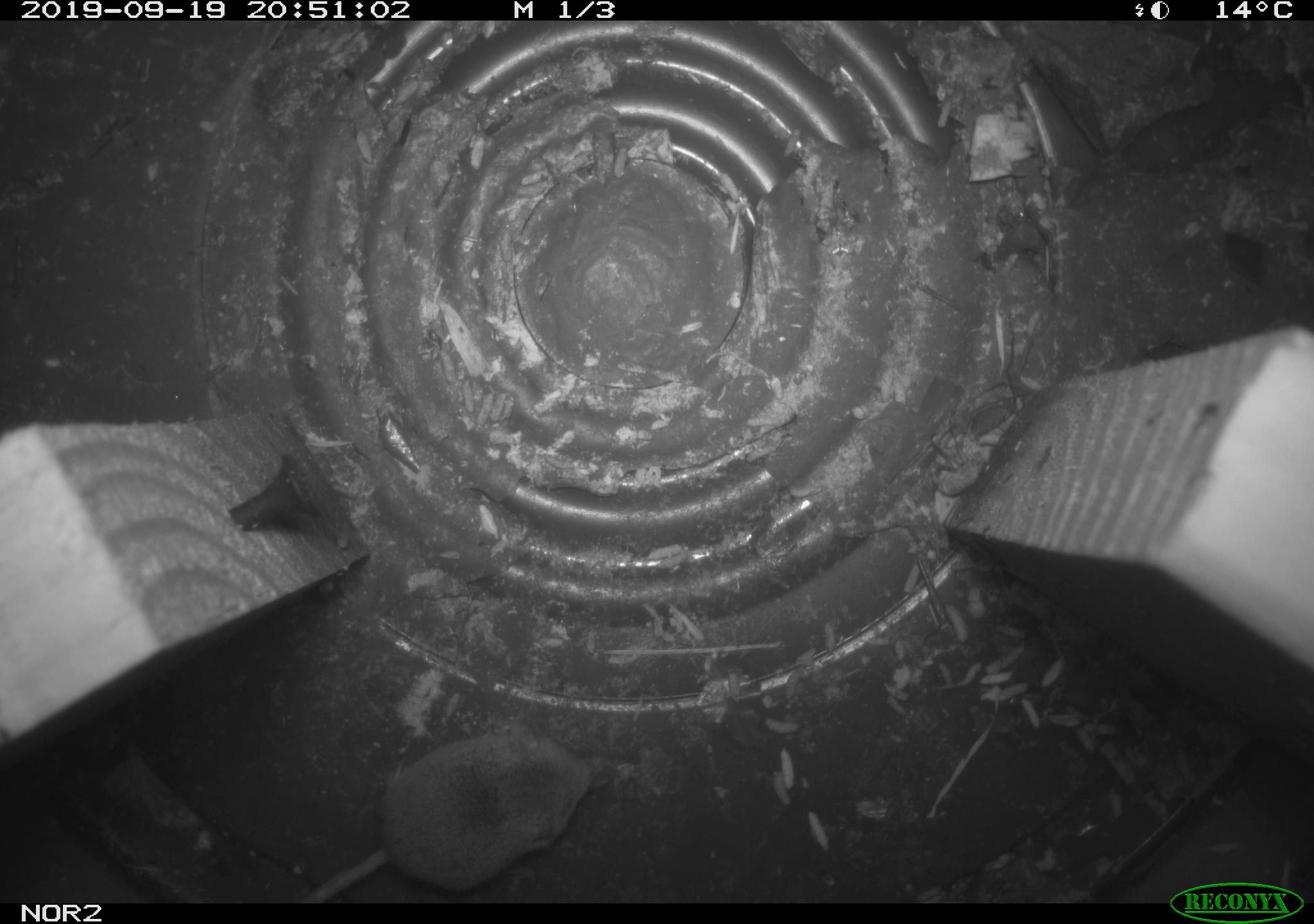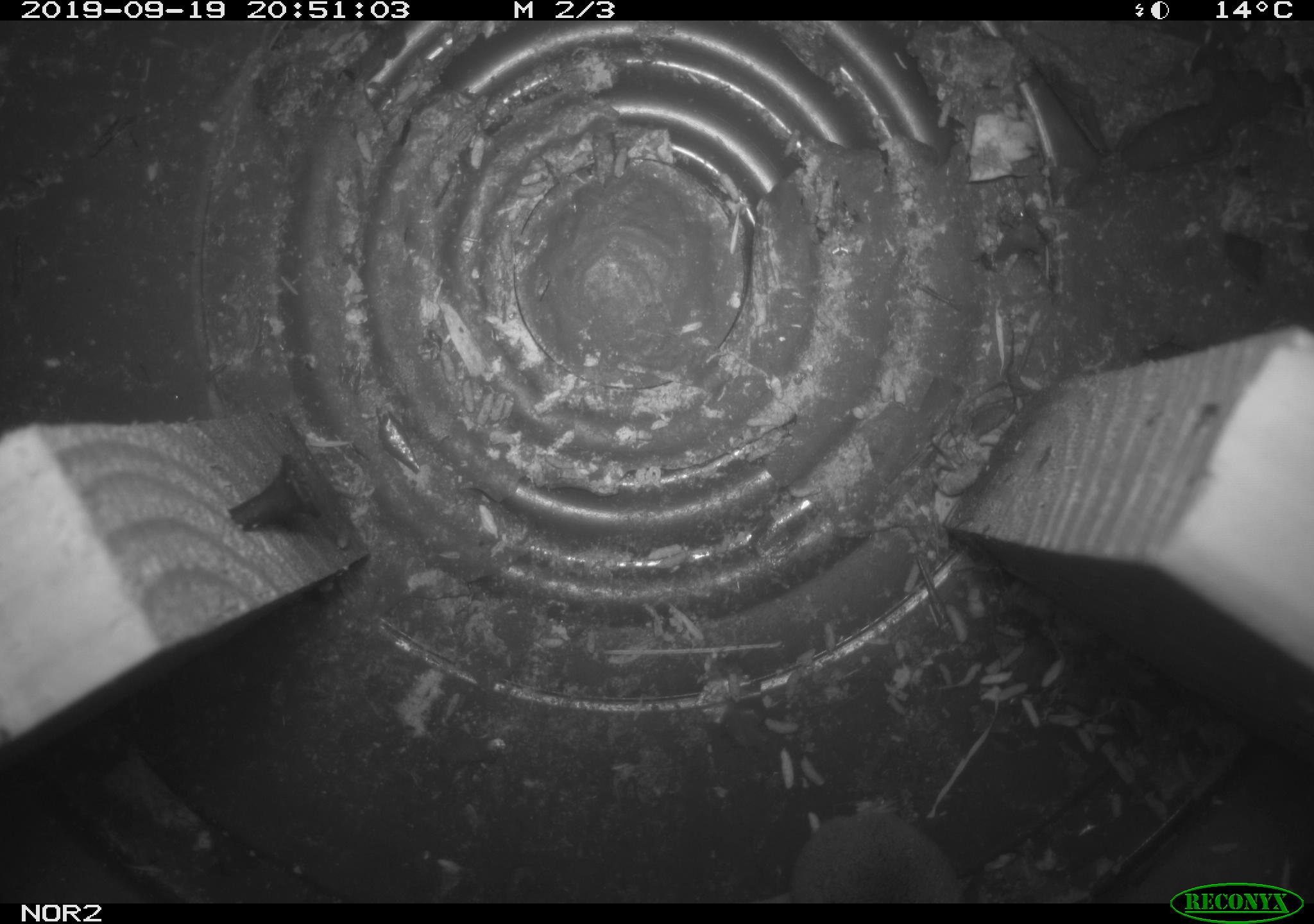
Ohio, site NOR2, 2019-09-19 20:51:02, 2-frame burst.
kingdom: Animalia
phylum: Chordata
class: Mammalia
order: Eulipotyphla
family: Soricidae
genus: Sorex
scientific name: Sorex cinereus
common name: masked shrew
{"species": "masked shrew (Sorex cinereus)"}